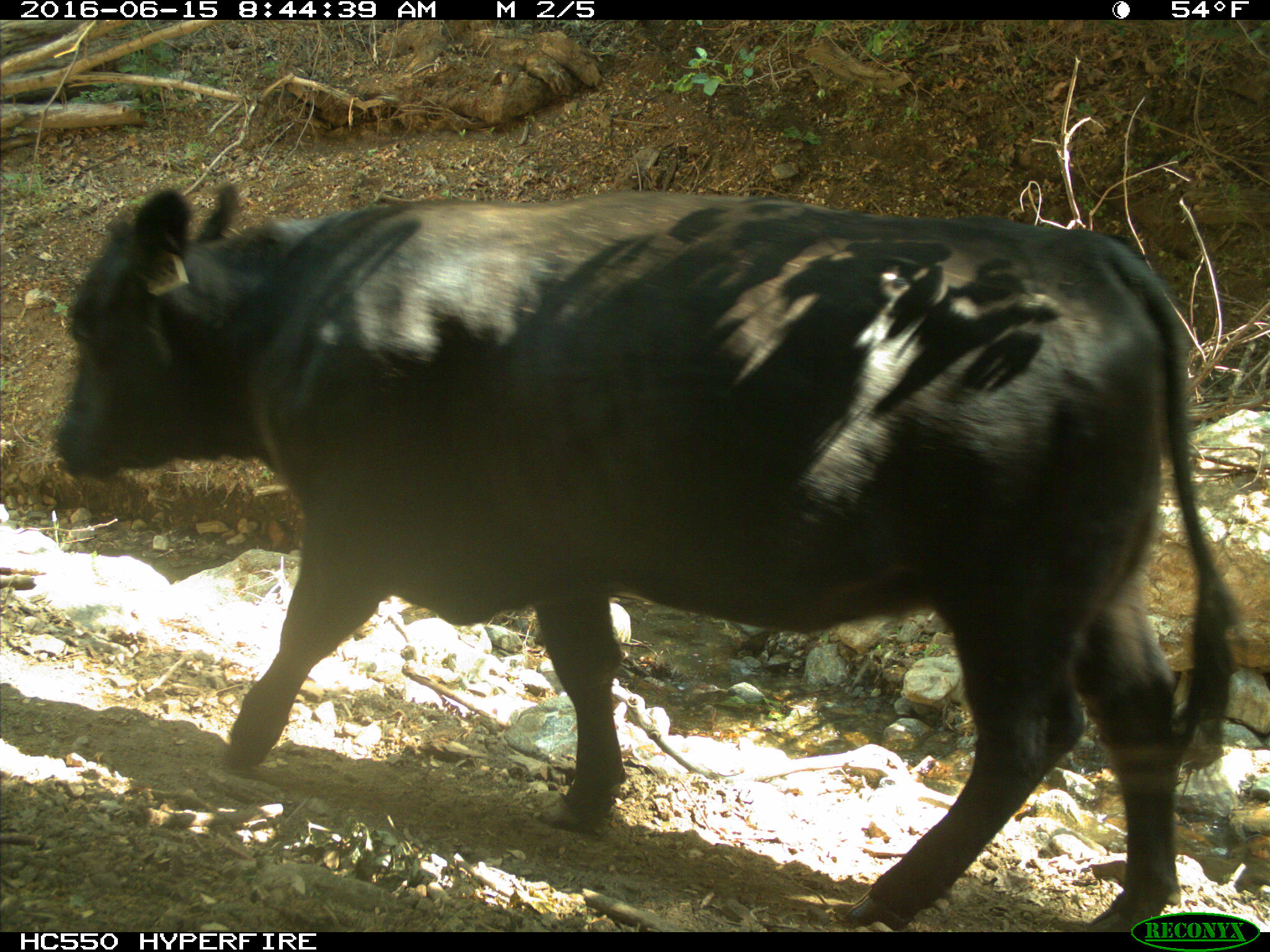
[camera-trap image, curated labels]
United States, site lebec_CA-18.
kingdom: Animalia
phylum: Chordata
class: Mammalia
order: Artiodactyla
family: Bovidae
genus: Bos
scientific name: Bos taurus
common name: domestic cow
Bos taurus (domestic cow).